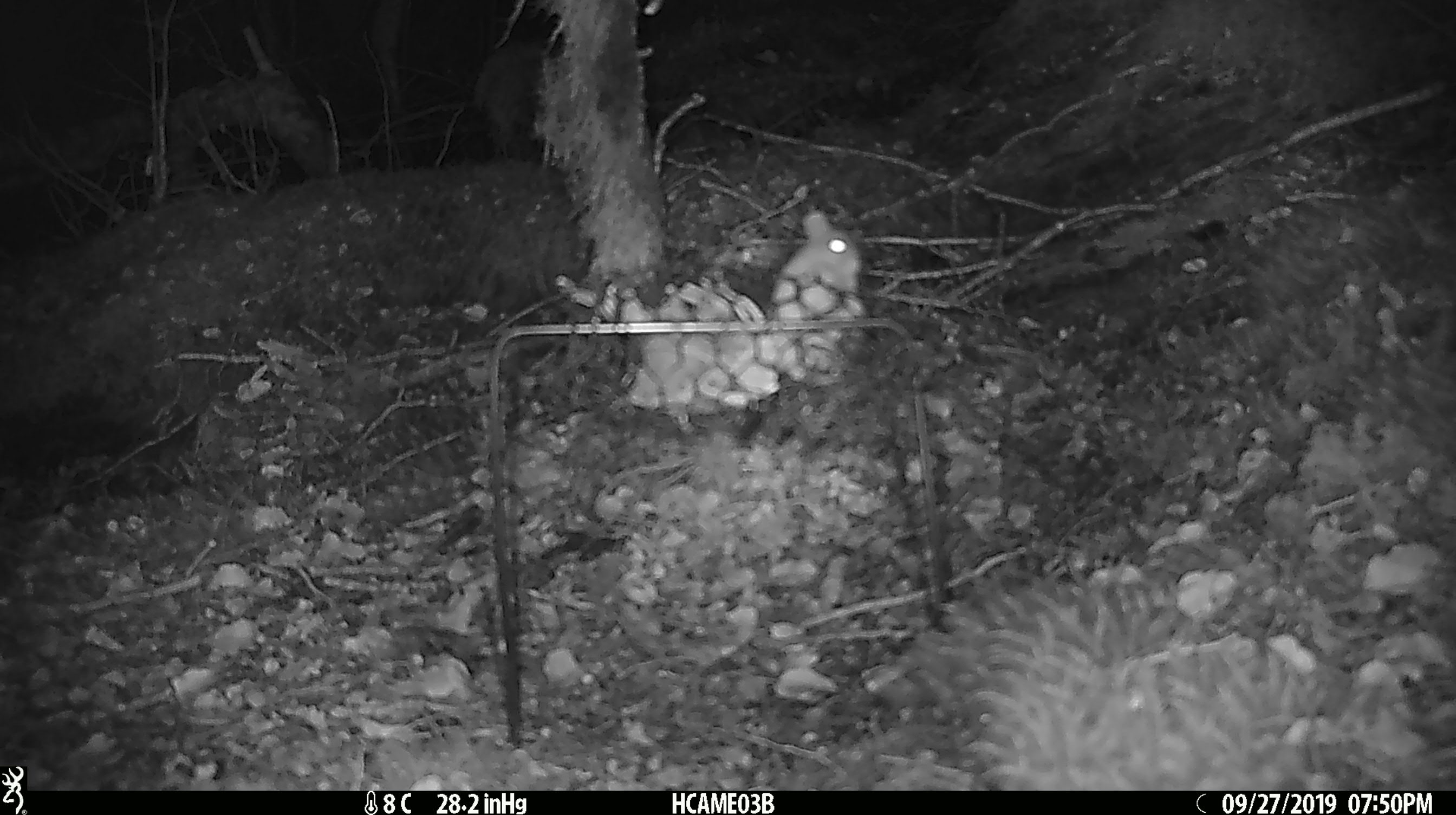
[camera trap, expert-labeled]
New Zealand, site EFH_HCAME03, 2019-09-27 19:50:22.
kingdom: Animalia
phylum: Chordata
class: Mammalia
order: Rodentia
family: Muridae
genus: Mus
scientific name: Mus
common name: mouse